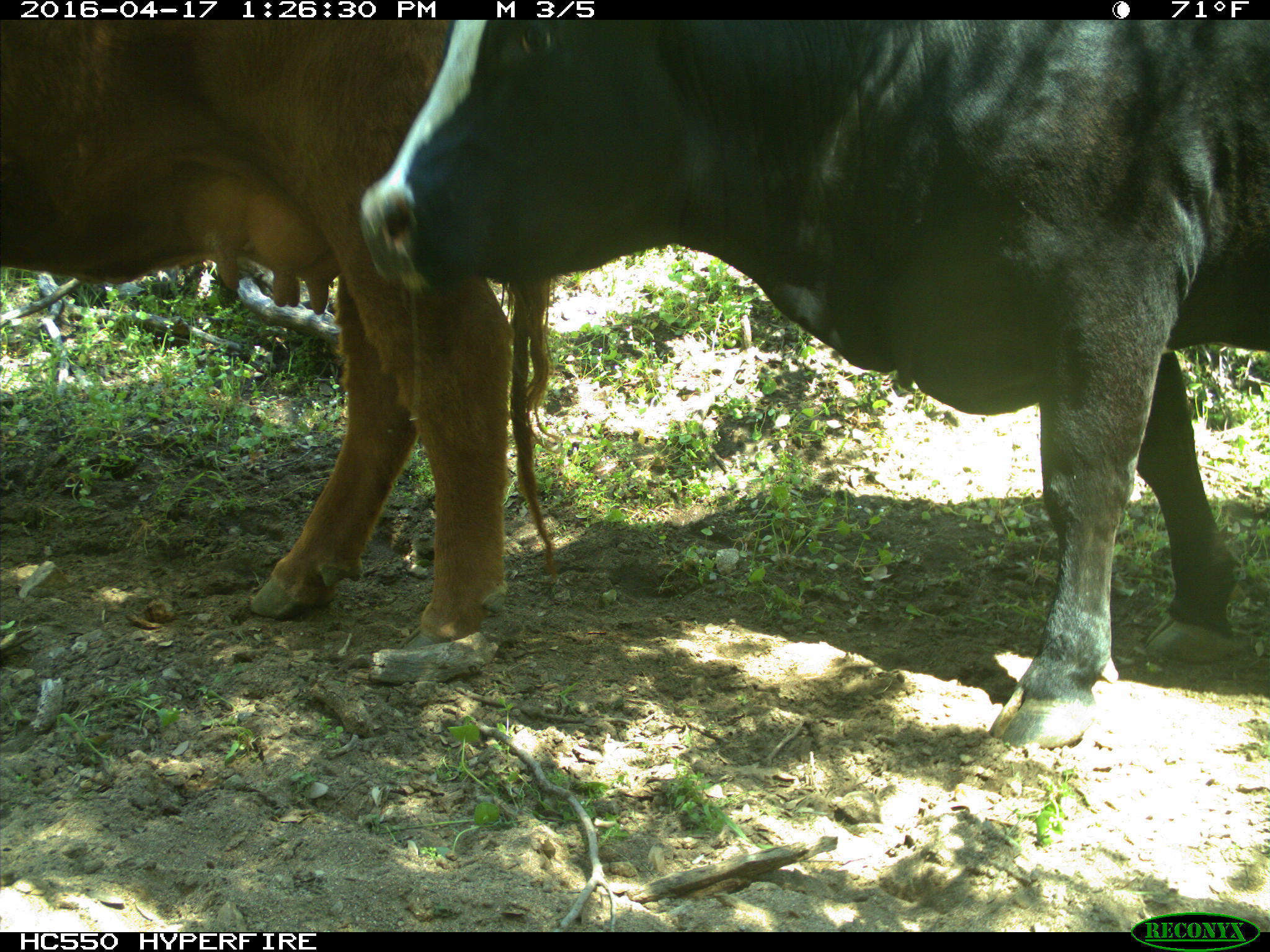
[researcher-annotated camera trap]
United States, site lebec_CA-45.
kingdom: Animalia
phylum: Chordata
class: Mammalia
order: Artiodactyla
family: Bovidae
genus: Bos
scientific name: Bos taurus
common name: domestic cow